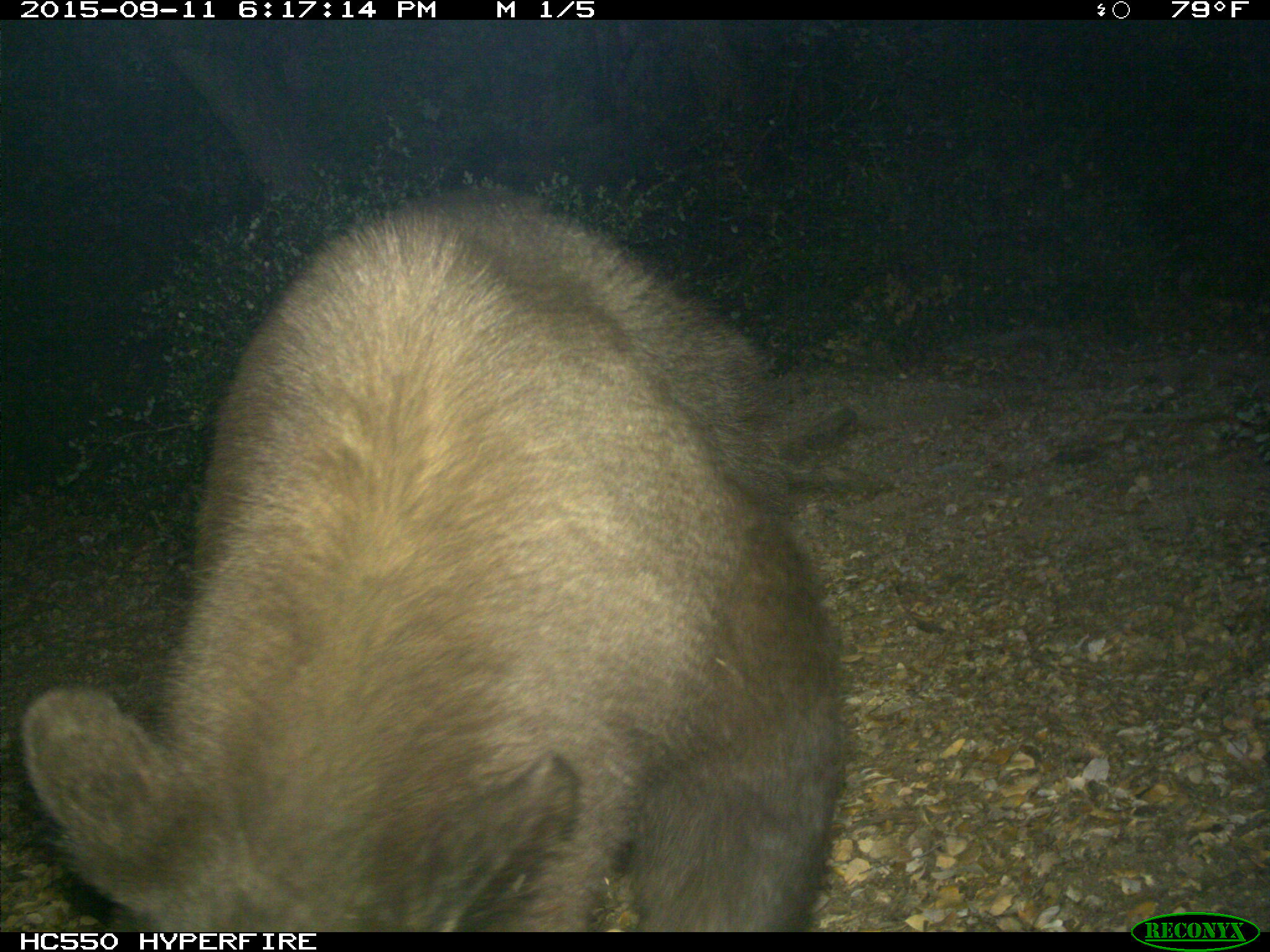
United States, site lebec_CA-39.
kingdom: Animalia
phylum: Chordata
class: Mammalia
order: Carnivora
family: Ursidae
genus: Ursus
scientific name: Ursus americanus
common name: american black bear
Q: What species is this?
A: Ursus americanus (american black bear).